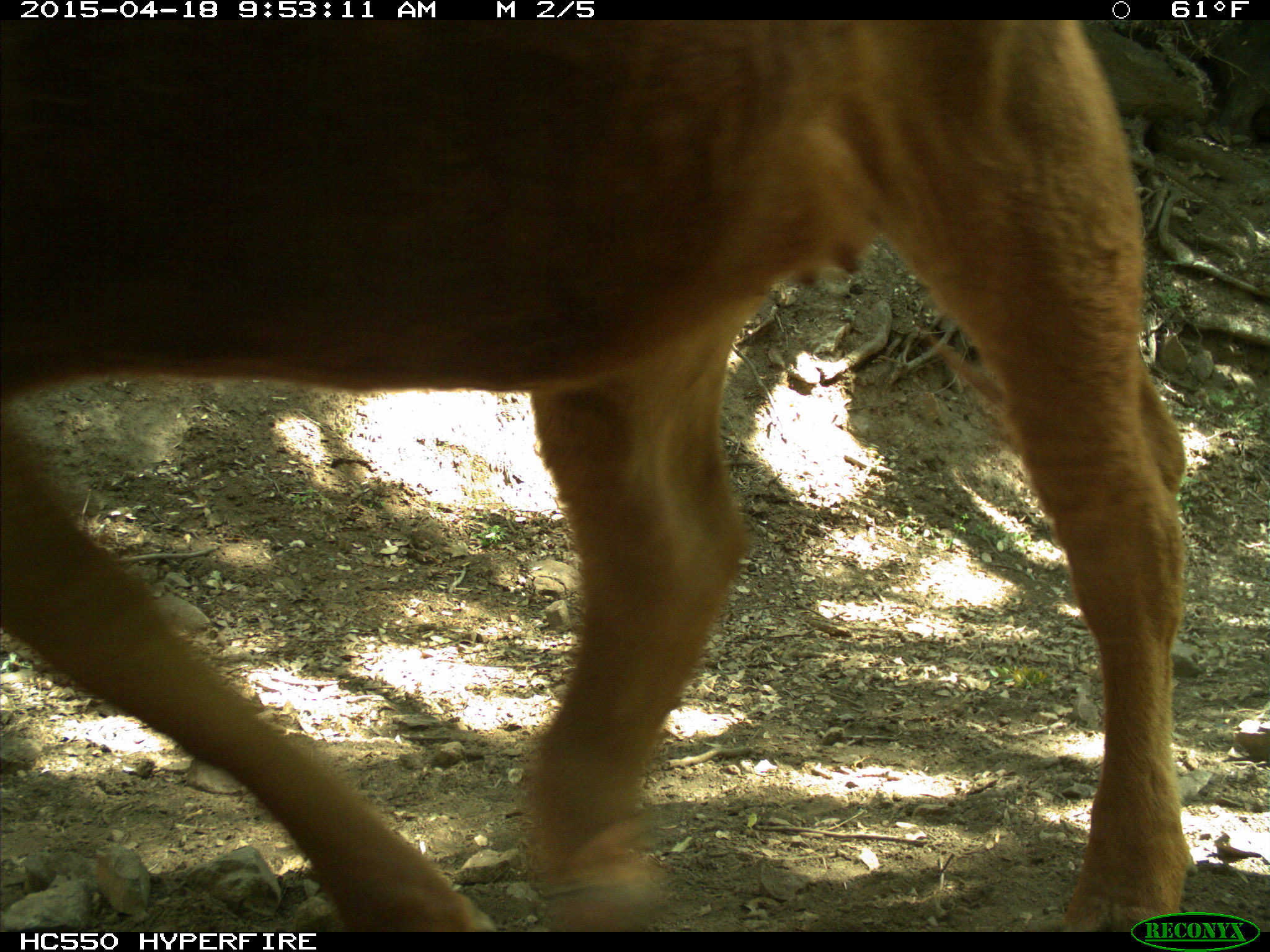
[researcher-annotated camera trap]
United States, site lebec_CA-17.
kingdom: Animalia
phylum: Chordata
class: Mammalia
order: Artiodactyla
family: Bovidae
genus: Bos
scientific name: Bos taurus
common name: domestic cow